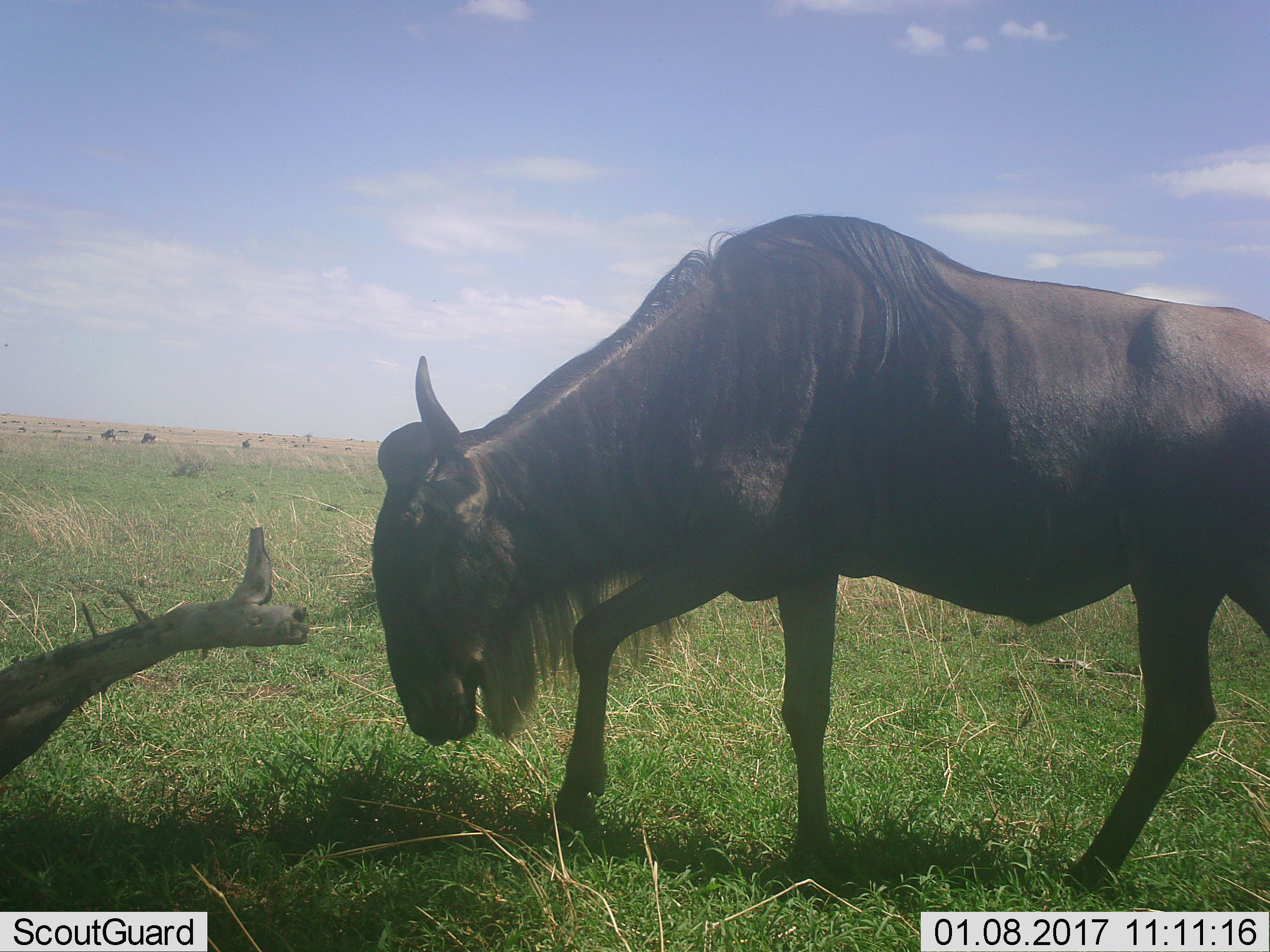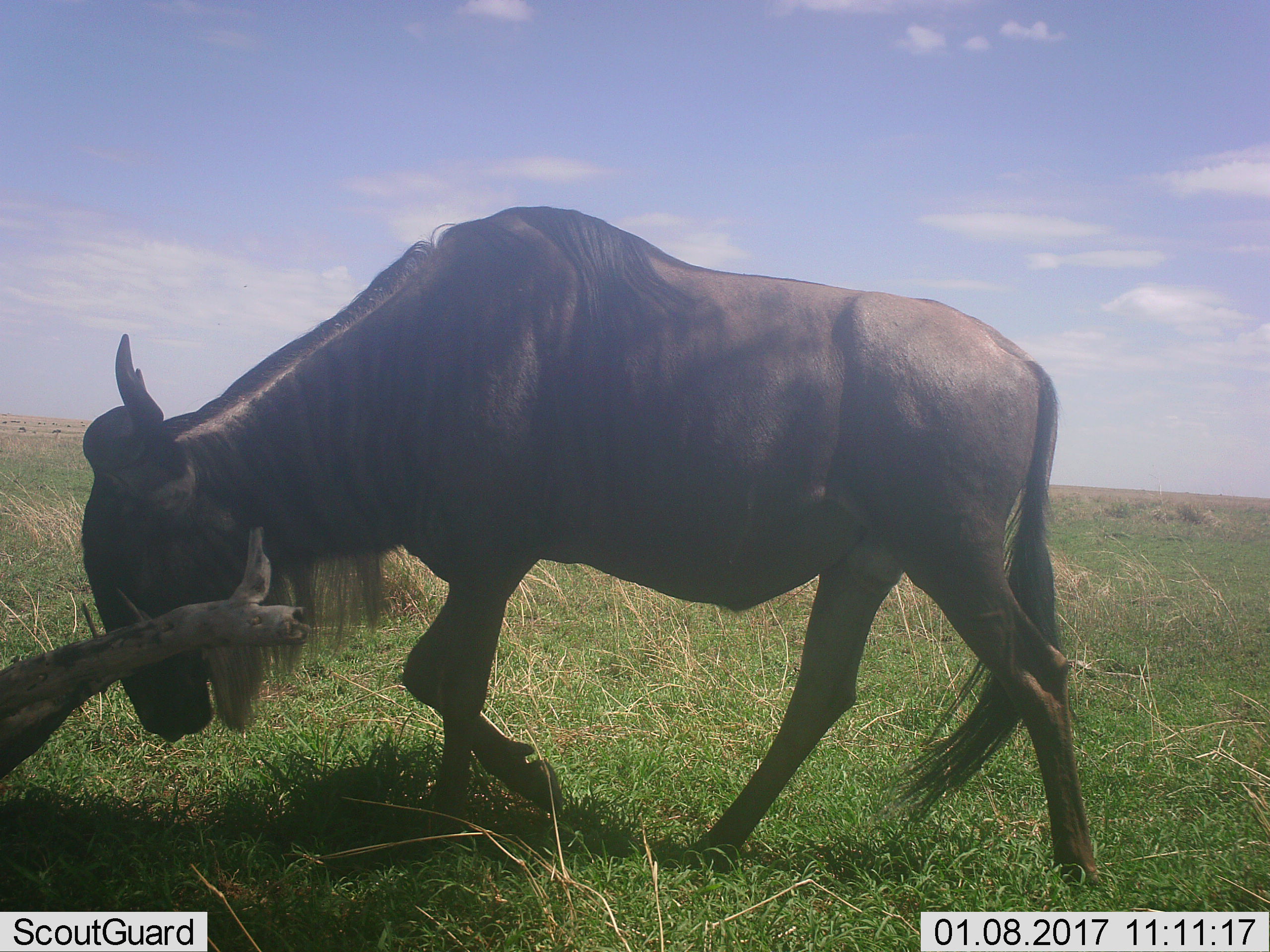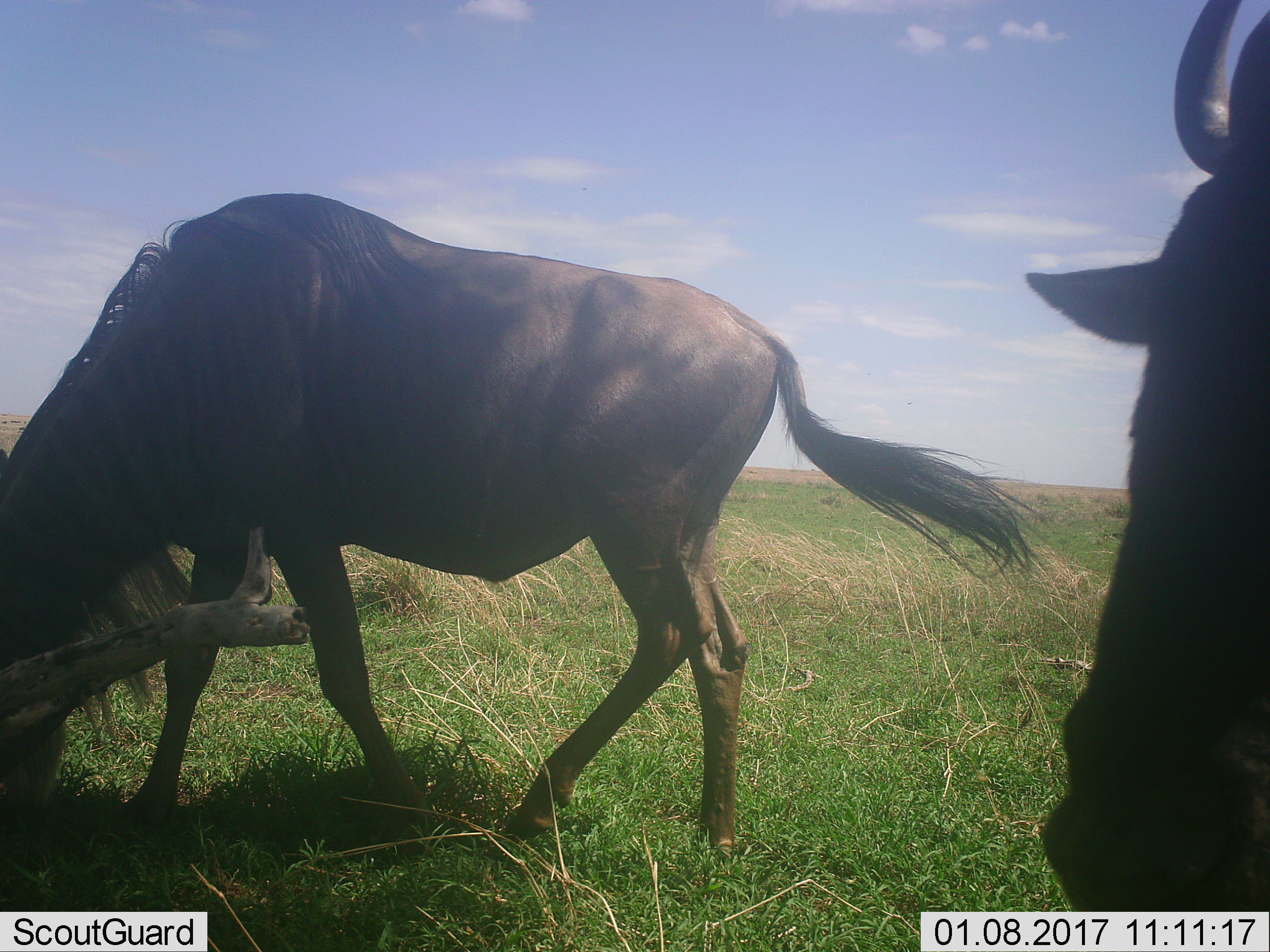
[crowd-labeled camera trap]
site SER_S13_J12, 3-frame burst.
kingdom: Animalia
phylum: Chordata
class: Mammalia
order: Artiodactyla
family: Bovidae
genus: Connochaetes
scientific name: Connochaetes taurinus taurinus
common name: blue wildebeest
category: wildebeestblue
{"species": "wildebeestblue (blue wildebeest) (Connochaetes taurinus taurinus)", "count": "1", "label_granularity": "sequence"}